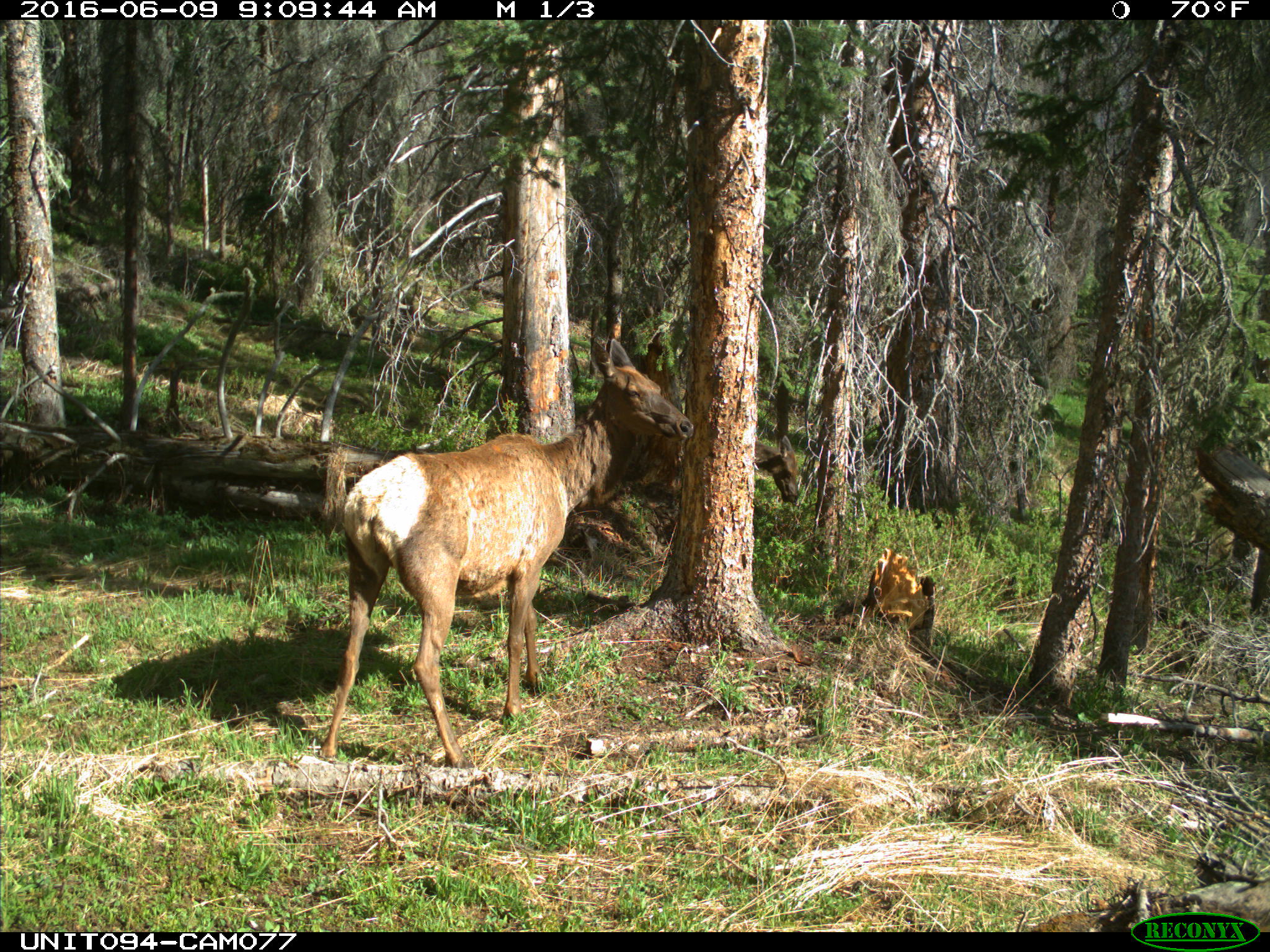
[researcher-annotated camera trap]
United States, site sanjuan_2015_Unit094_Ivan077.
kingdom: Animalia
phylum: Chordata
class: Mammalia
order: Artiodactyla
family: Cervidae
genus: Cervus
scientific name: Cervus elaphus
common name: red deer